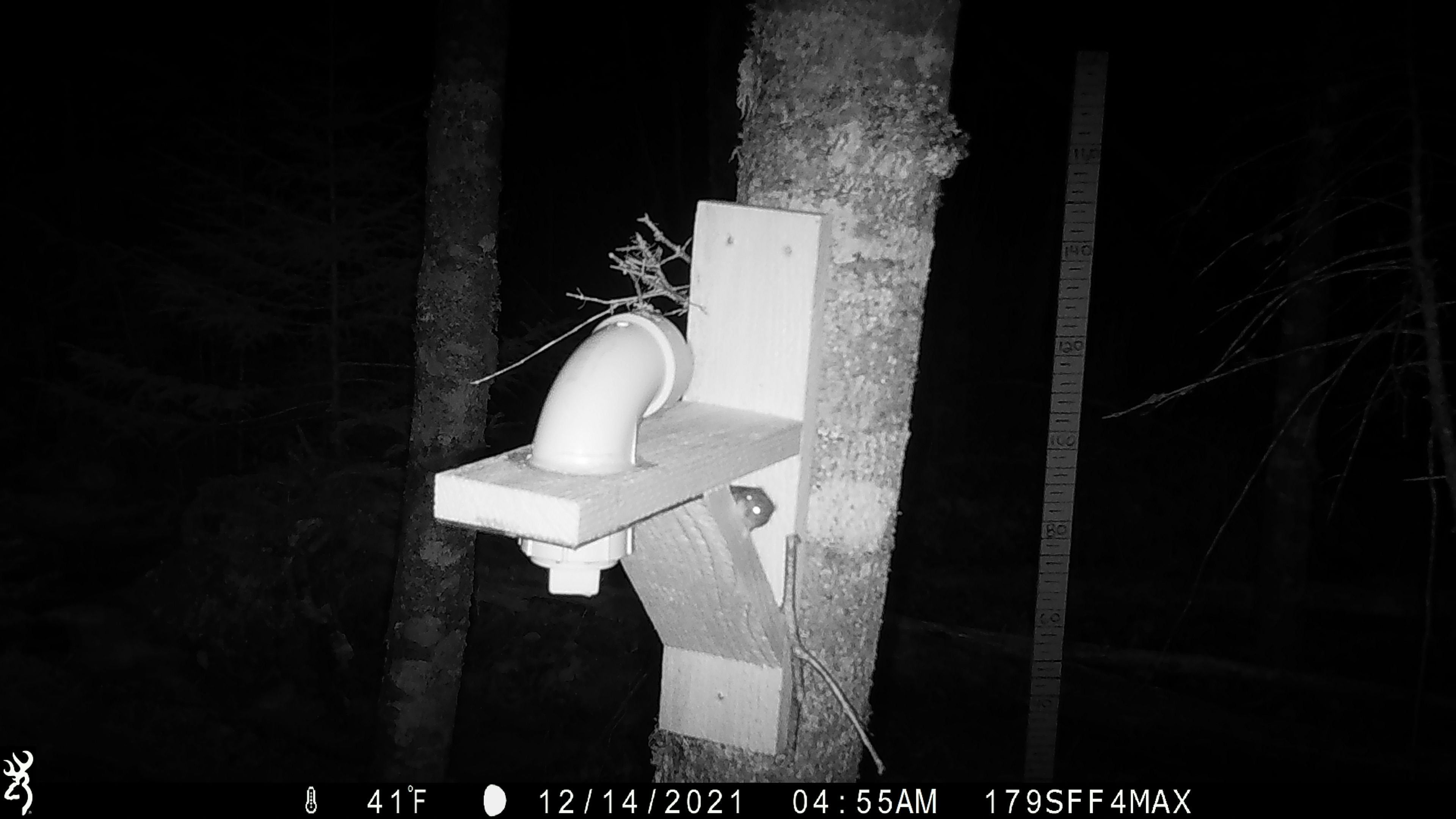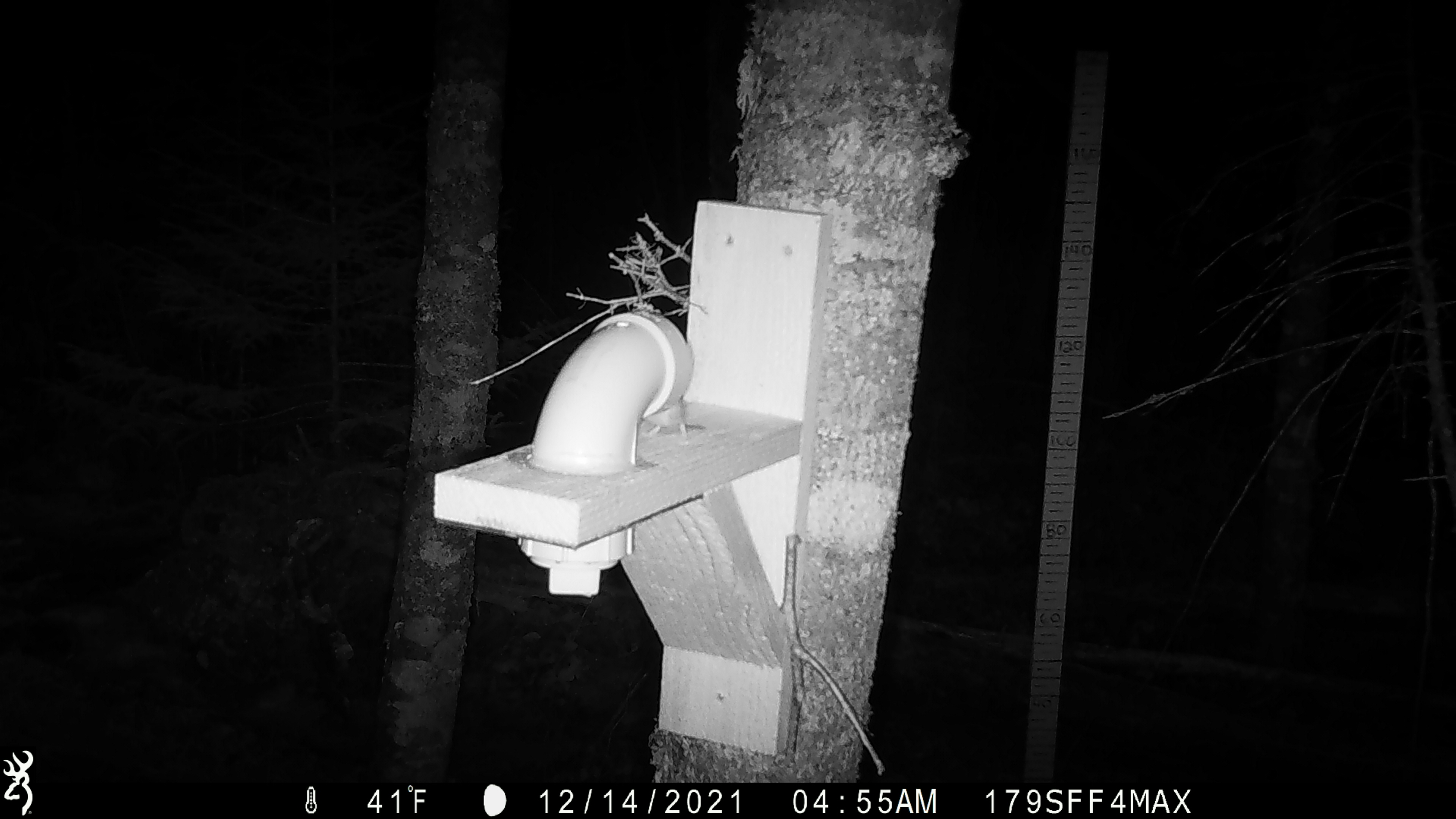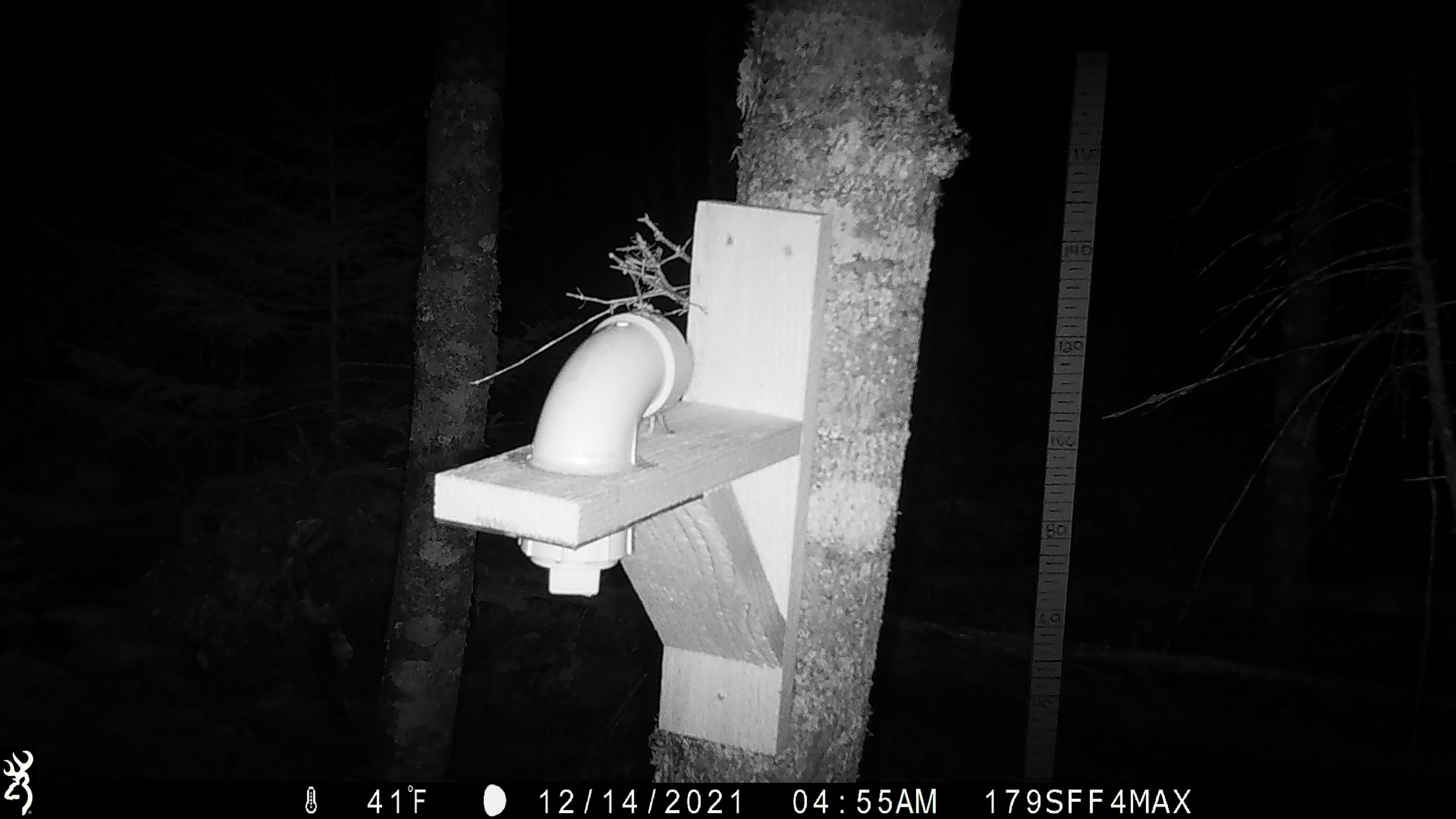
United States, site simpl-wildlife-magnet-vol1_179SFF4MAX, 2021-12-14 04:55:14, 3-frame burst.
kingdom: Animalia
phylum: Chordata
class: Mammalia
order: Rodentia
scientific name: Rodentia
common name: mouse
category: mouse sp.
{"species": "mouse sp. (mouse) (Rodentia)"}